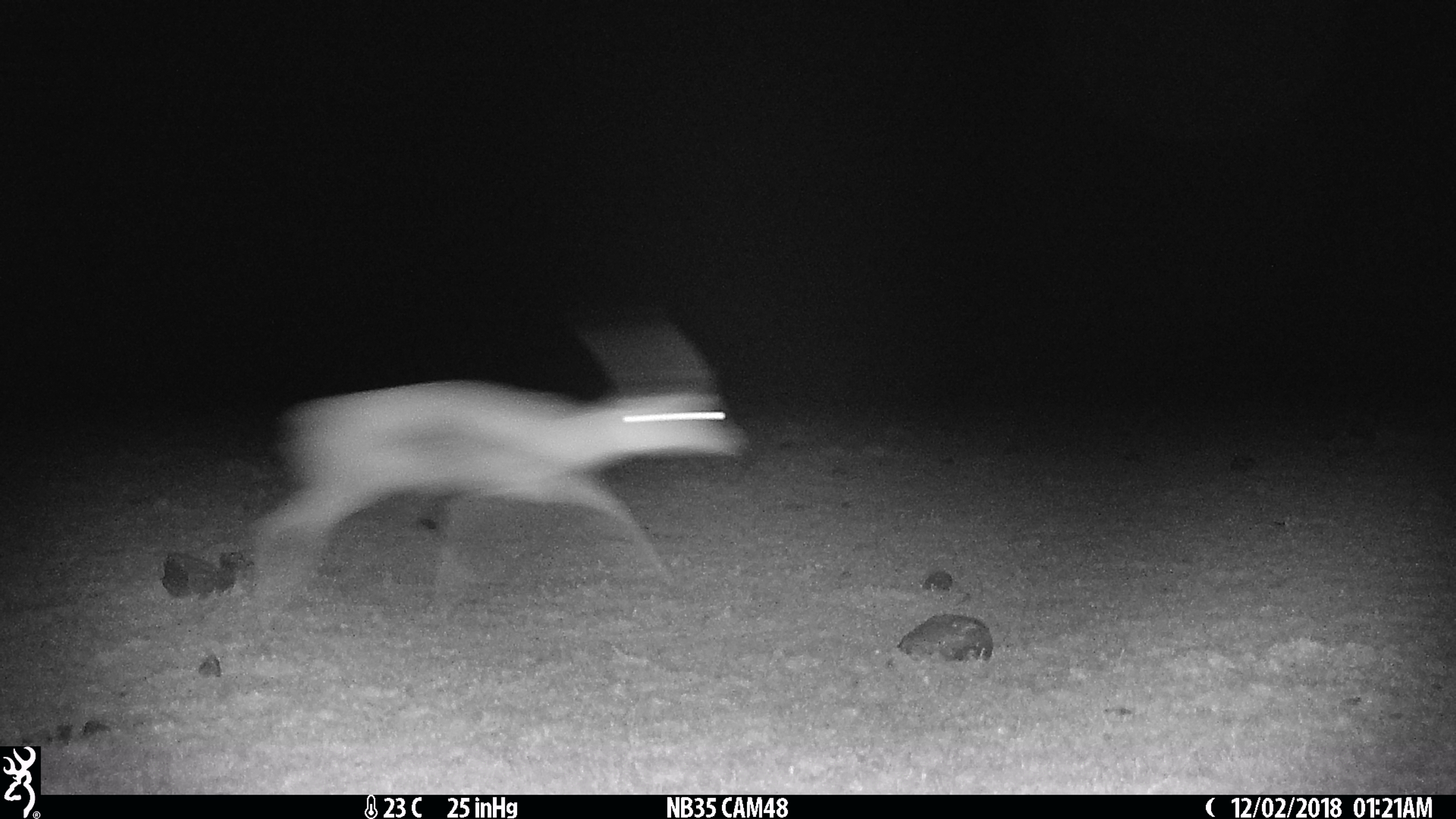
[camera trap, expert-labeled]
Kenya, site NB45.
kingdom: Animalia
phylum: Chordata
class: Mammalia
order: Artiodactyla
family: Bovidae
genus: Eudorcas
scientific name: Eudorcas thomsonii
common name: thomon's gazelle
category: gazelle thomsons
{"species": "gazelle thomsons (thomon's gazelle) (Eudorcas thomsonii)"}